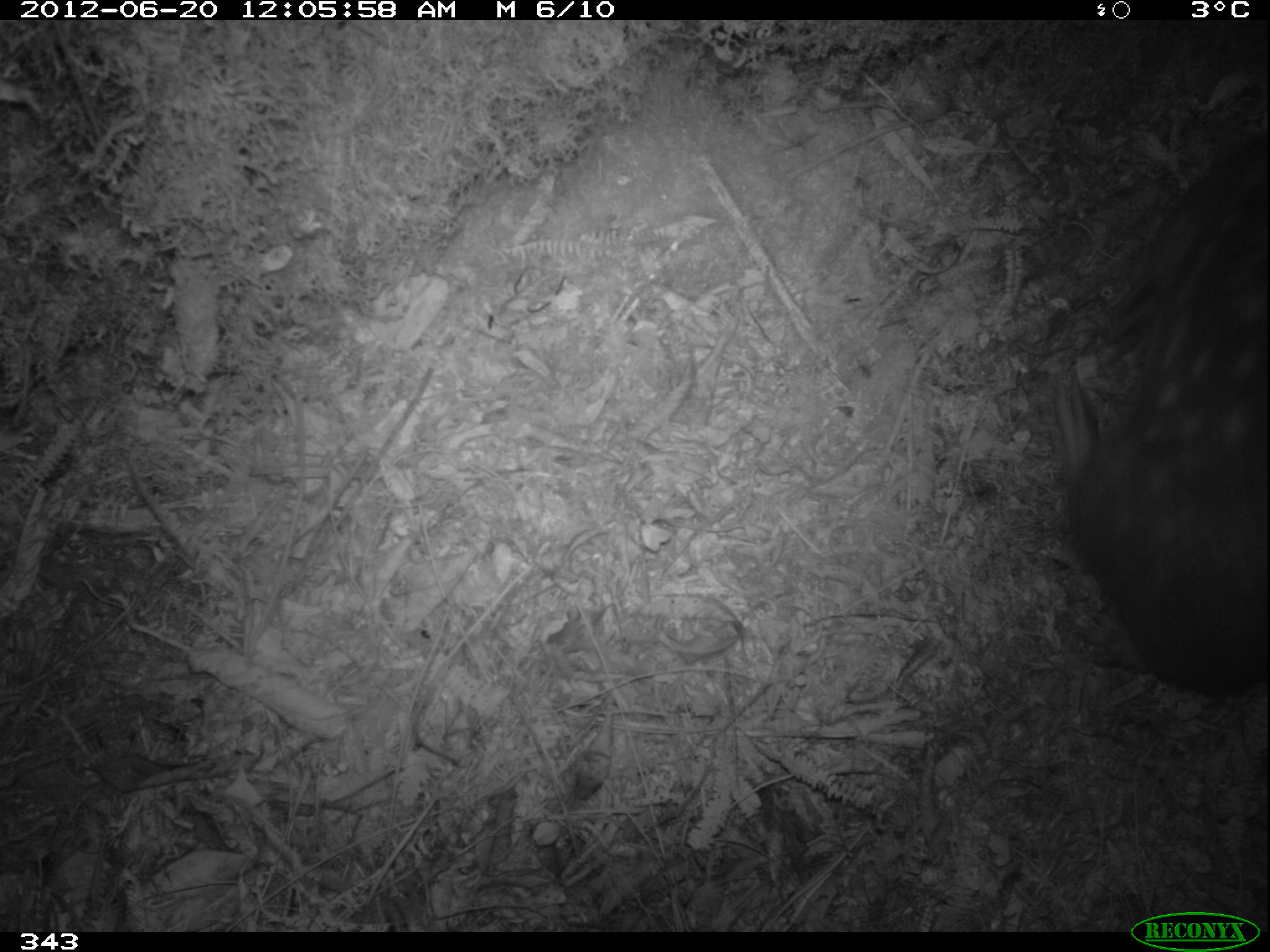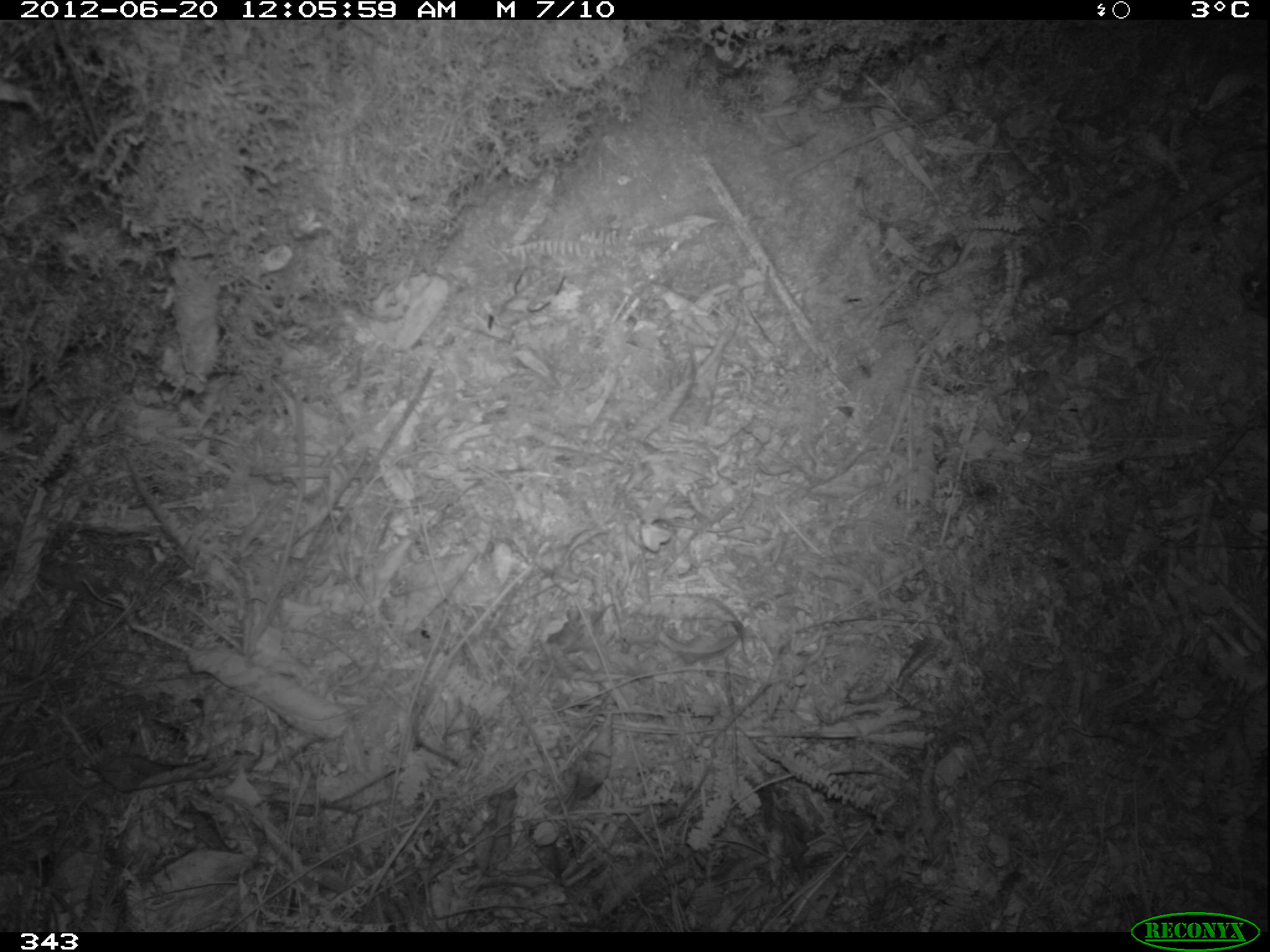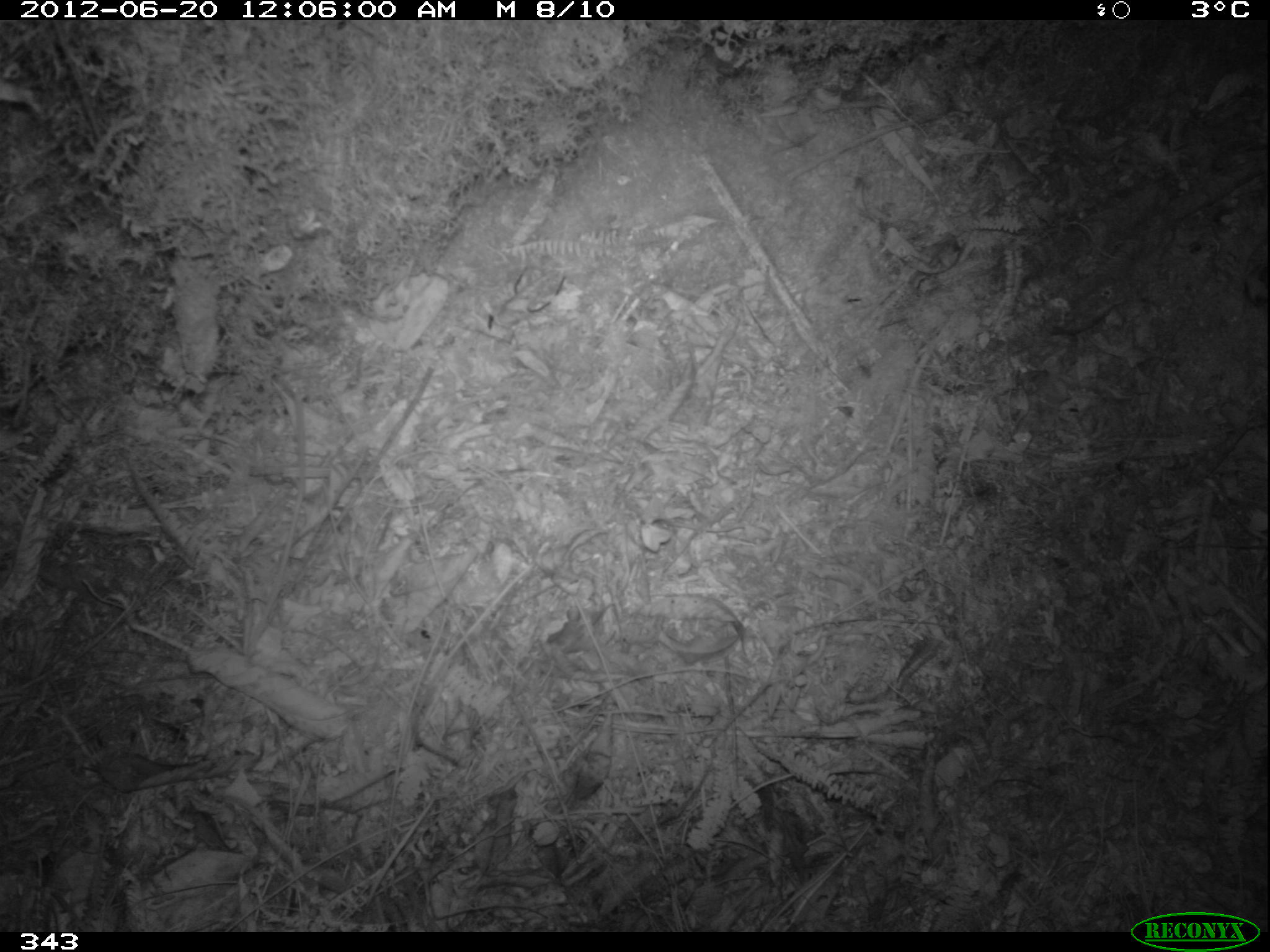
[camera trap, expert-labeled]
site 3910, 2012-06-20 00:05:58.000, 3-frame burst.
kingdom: Animalia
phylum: Chordata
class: Mammalia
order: Rodentia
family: Cuniculidae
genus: Cuniculus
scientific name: Cuniculus taczanowskii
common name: mountain paca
Cuniculus taczanowskii (mountain paca).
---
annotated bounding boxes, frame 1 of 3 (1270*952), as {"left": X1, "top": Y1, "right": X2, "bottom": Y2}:
cuniculus taczanowskii: {"left": 1047, "top": 131, "right": 1270, "bottom": 698}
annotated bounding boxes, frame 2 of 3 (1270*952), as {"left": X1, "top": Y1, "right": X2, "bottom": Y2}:
cuniculus taczanowskii: {"left": 1237, "top": 270, "right": 1267, "bottom": 317}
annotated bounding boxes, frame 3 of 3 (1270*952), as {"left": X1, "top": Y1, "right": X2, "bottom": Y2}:
cuniculus taczanowskii: {"left": 1244, "top": 264, "right": 1268, "bottom": 307}